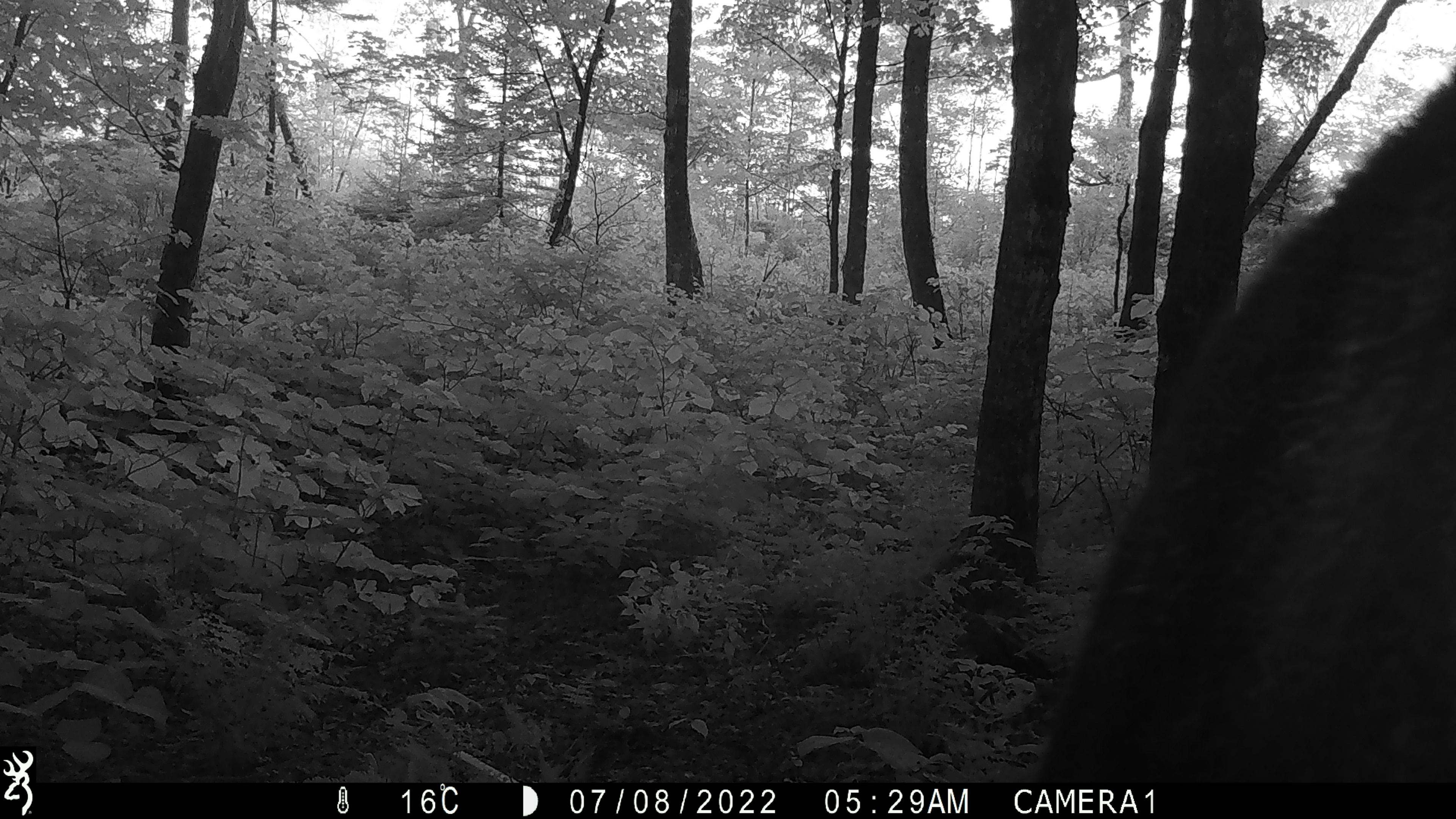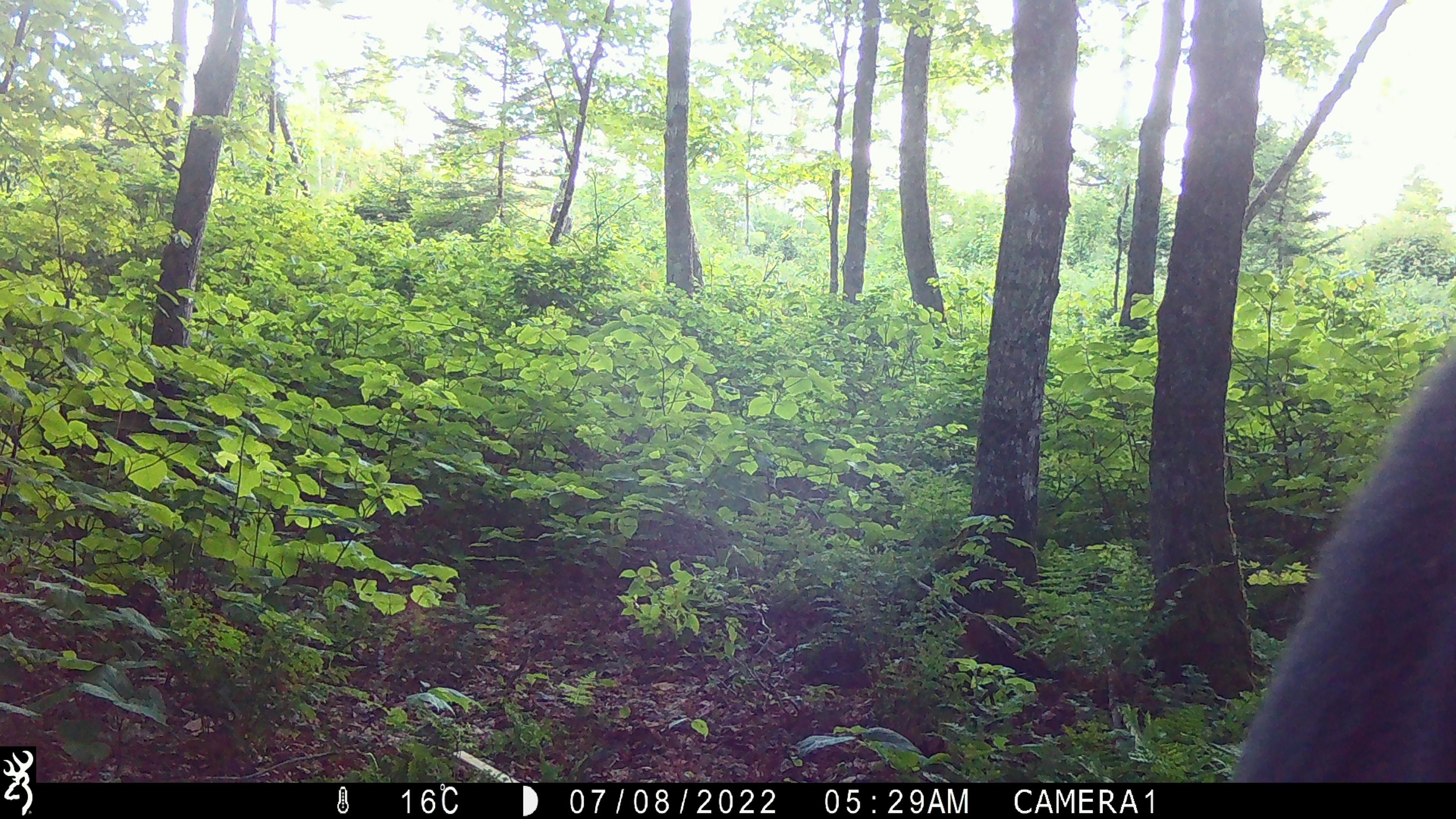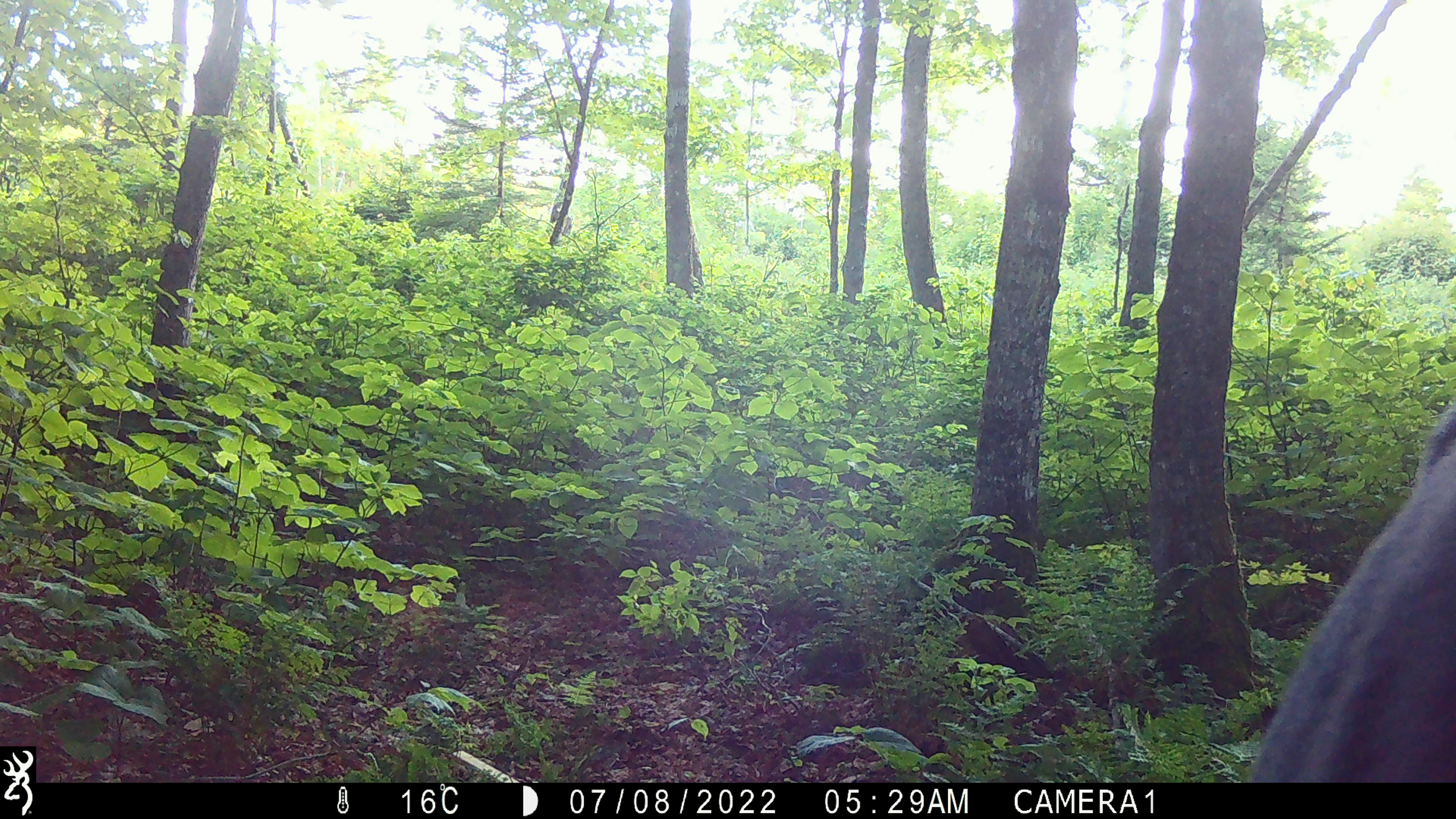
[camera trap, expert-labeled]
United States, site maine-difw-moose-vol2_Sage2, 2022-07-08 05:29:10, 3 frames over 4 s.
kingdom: Animalia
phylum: Chordata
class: Mammalia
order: Artiodactyla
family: Cervidae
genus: Alces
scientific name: Alces alces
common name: moose